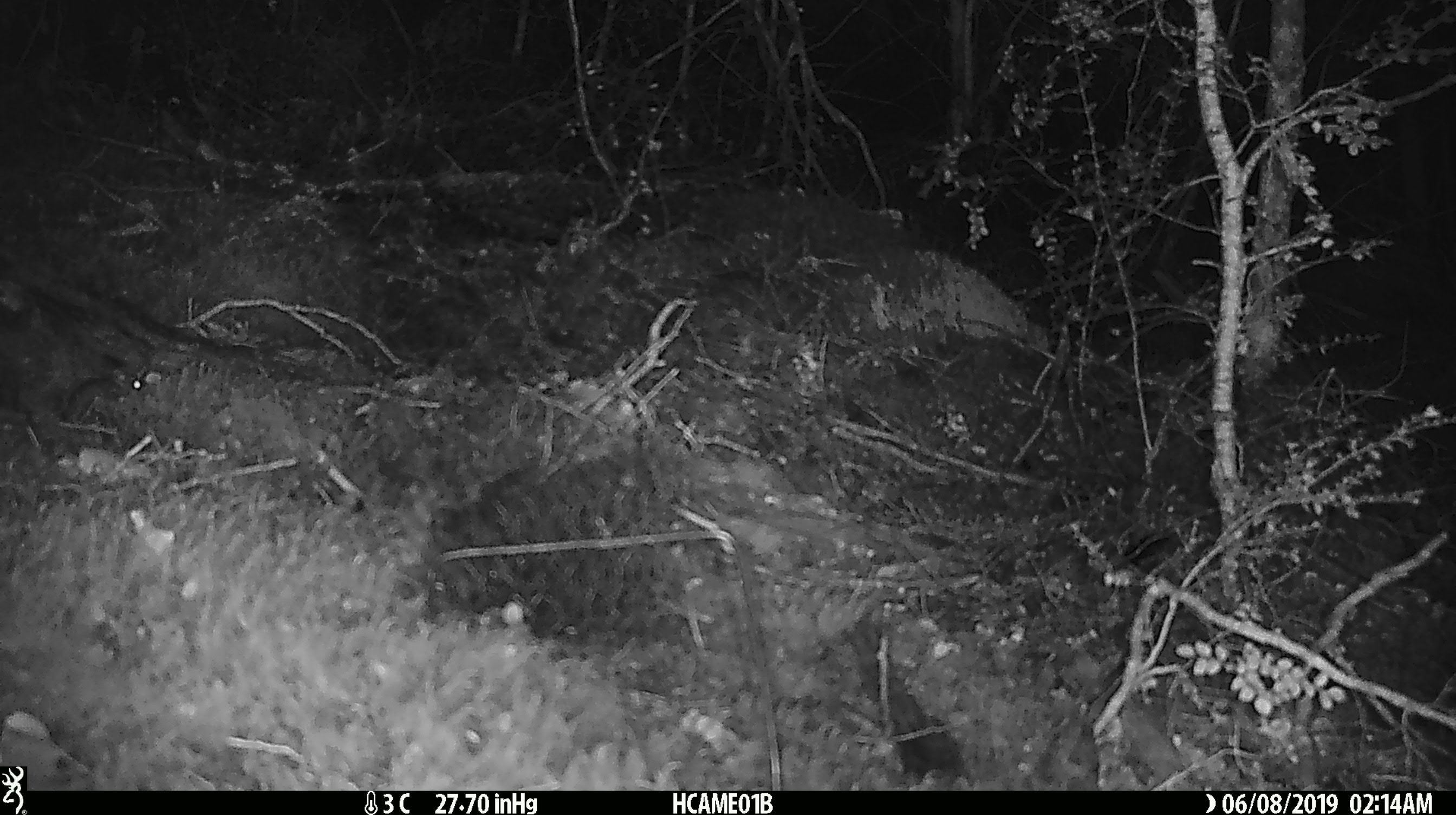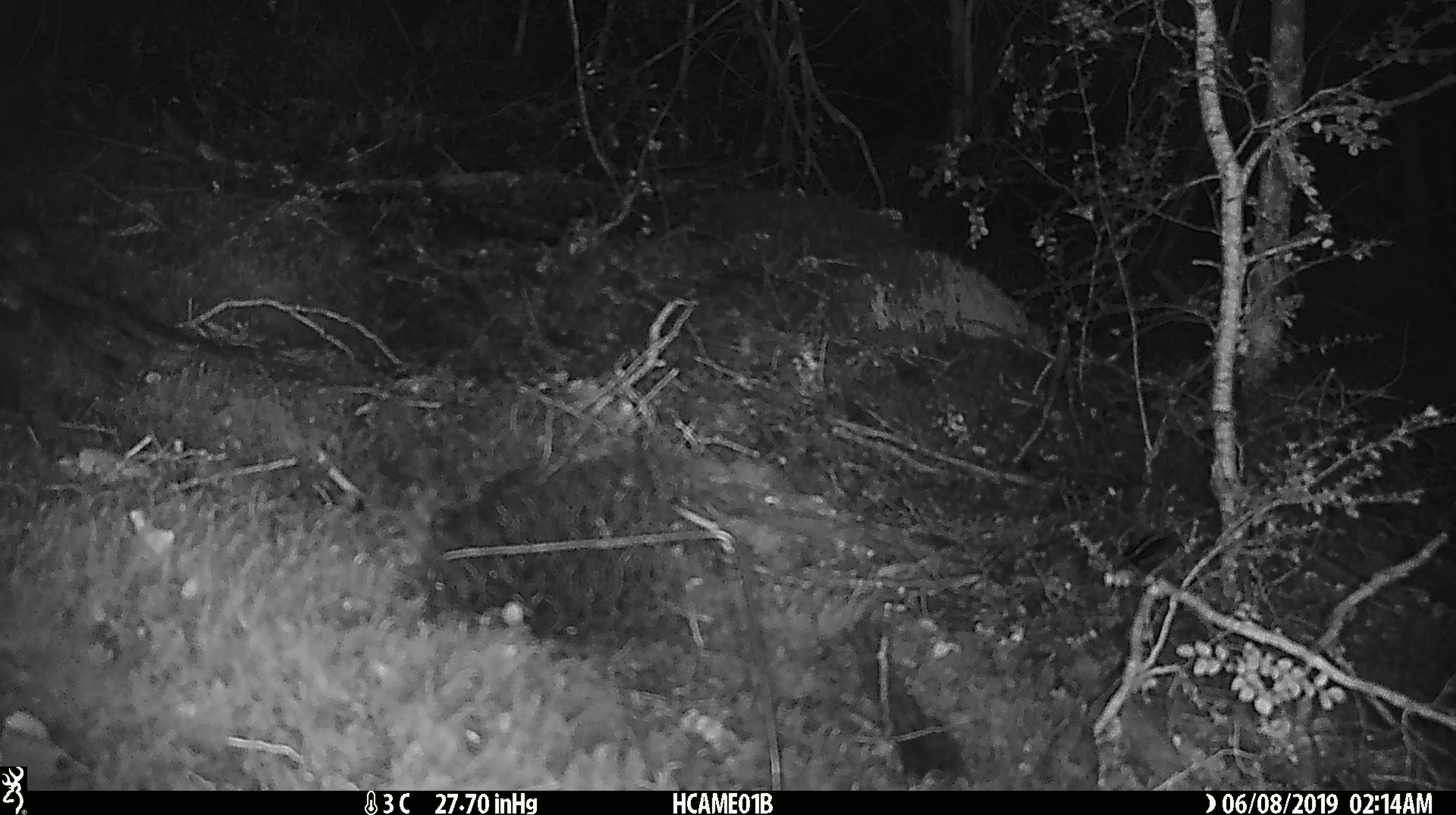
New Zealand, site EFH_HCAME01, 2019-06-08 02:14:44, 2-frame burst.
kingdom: Animalia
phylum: Chordata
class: Mammalia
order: Rodentia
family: Muridae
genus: Mus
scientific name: Mus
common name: mouse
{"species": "mouse (Mus)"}